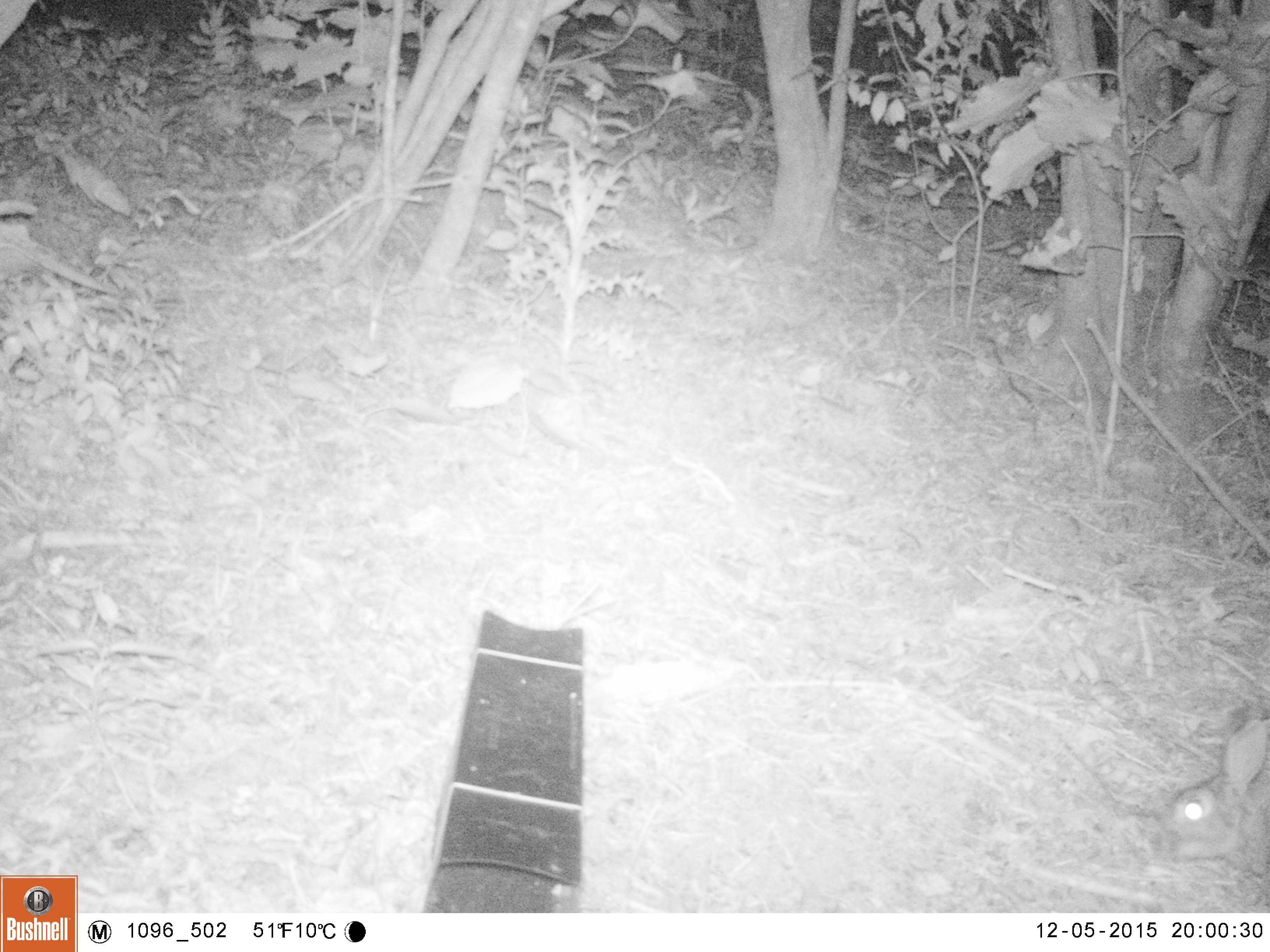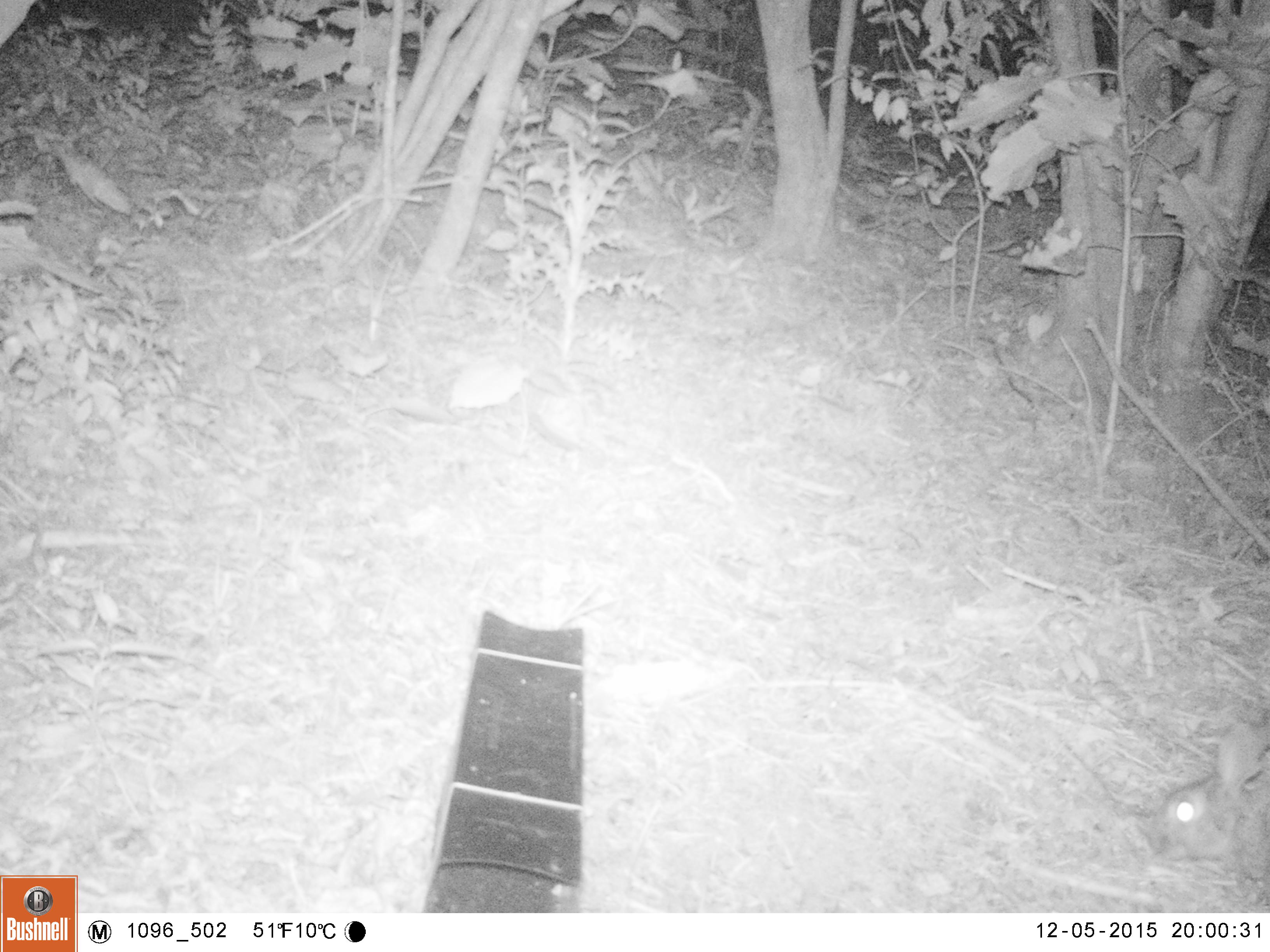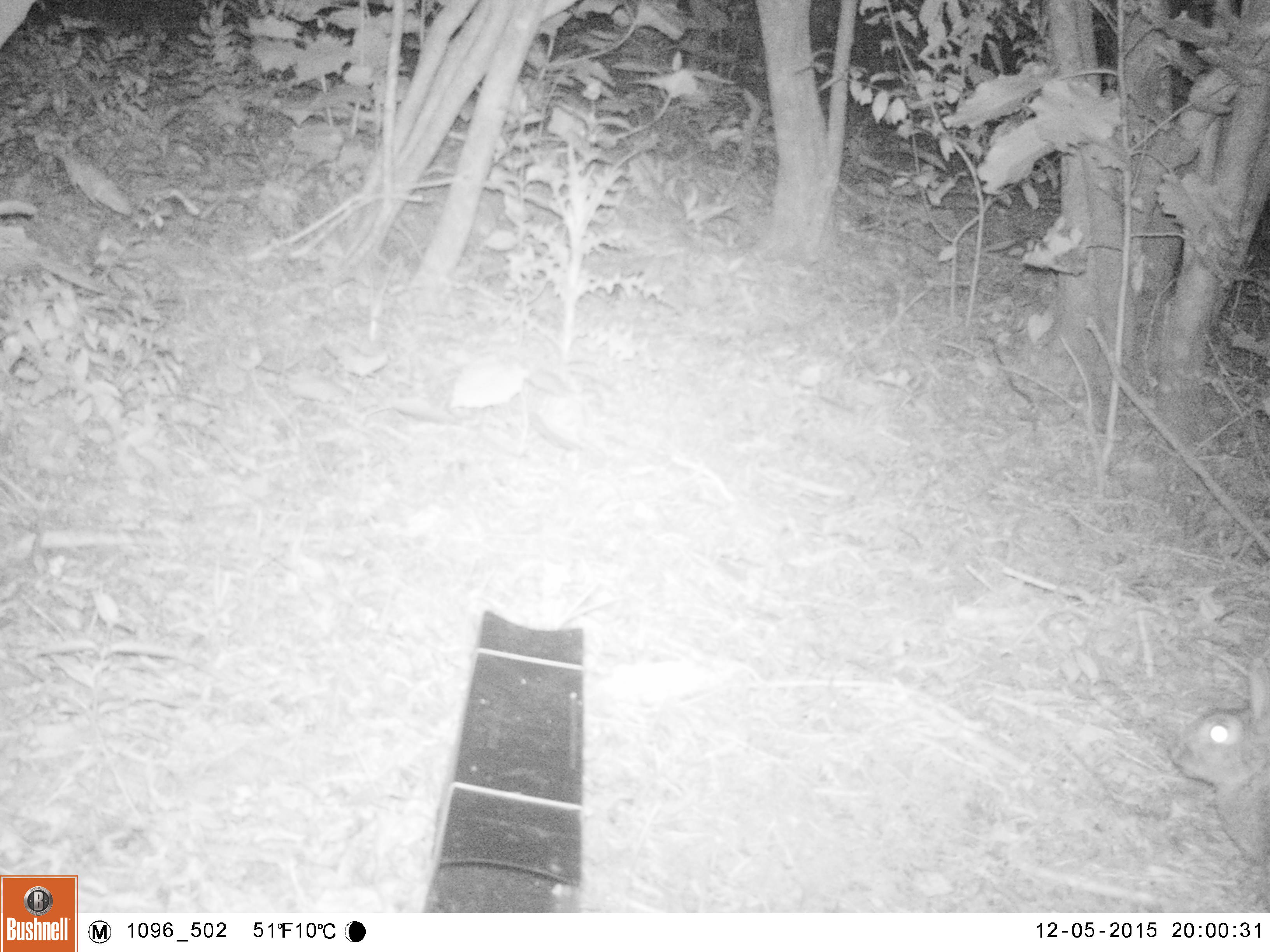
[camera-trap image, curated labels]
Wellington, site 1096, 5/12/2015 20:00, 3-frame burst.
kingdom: Animalia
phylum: Chordata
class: Mammalia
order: Lagomorpha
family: Leporidae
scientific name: Leporidae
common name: rabbit